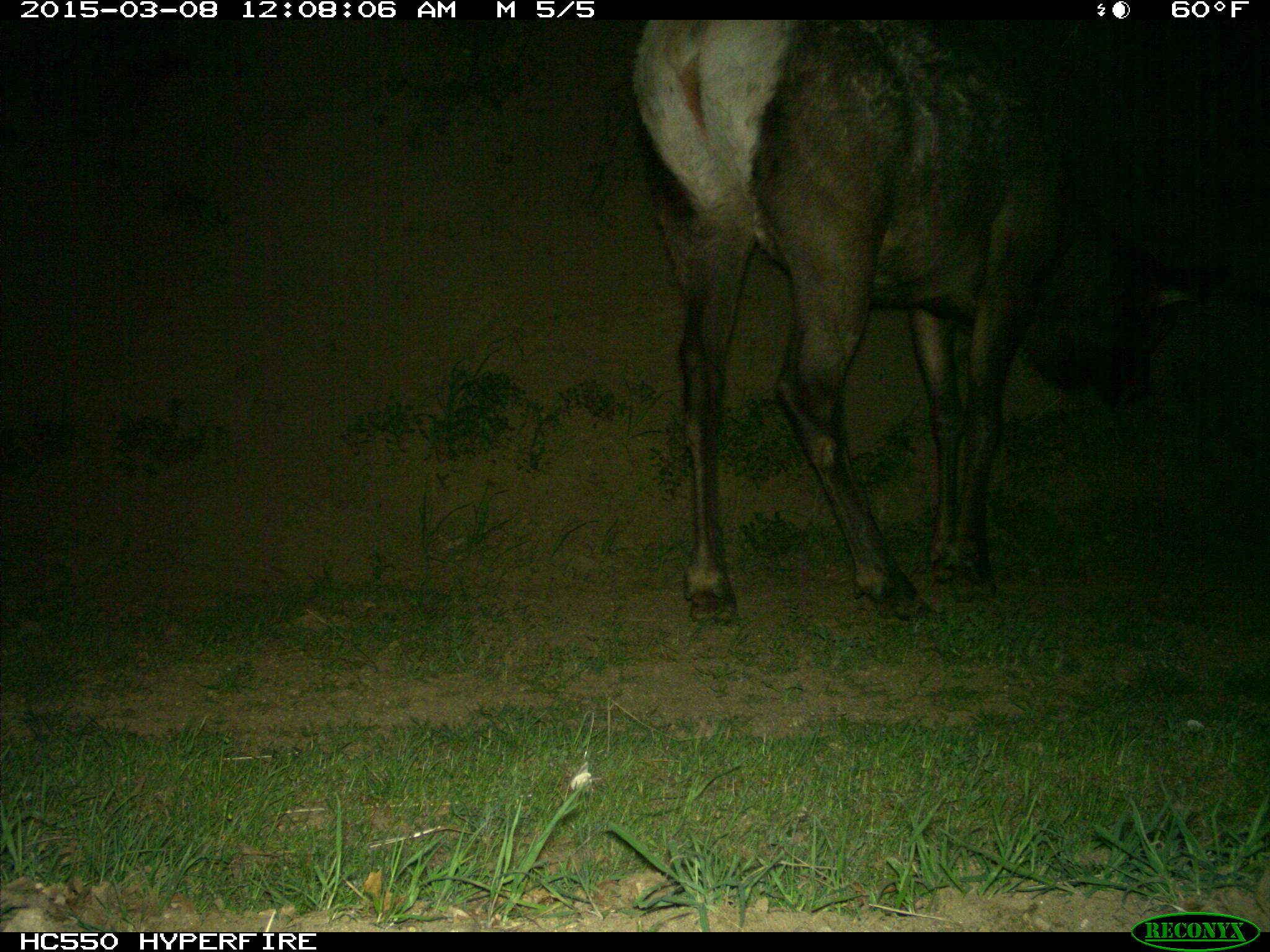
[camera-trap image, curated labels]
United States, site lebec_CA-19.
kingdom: Animalia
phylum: Chordata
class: Mammalia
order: Artiodactyla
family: Cervidae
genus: Cervus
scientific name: Cervus canadensis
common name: elk